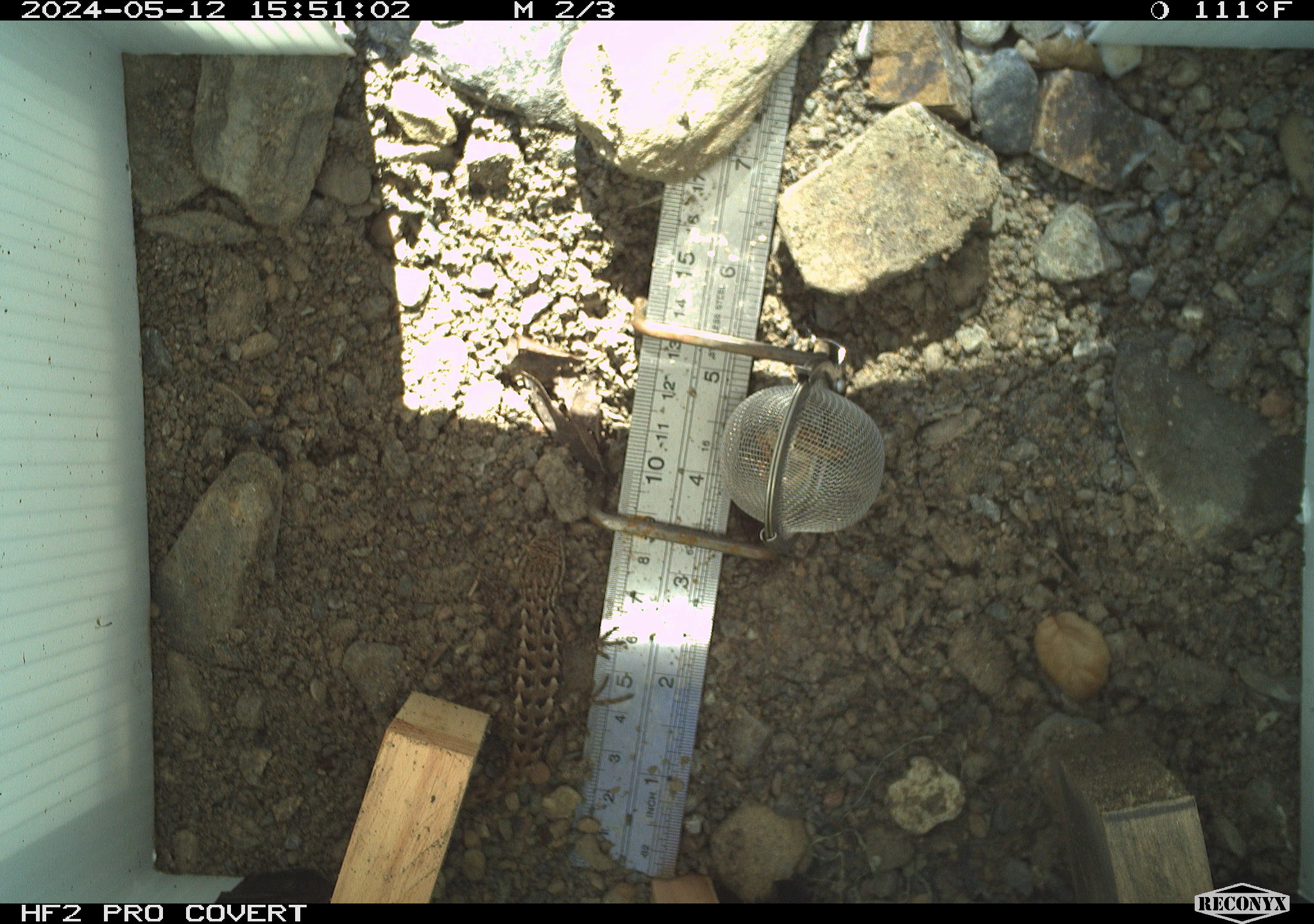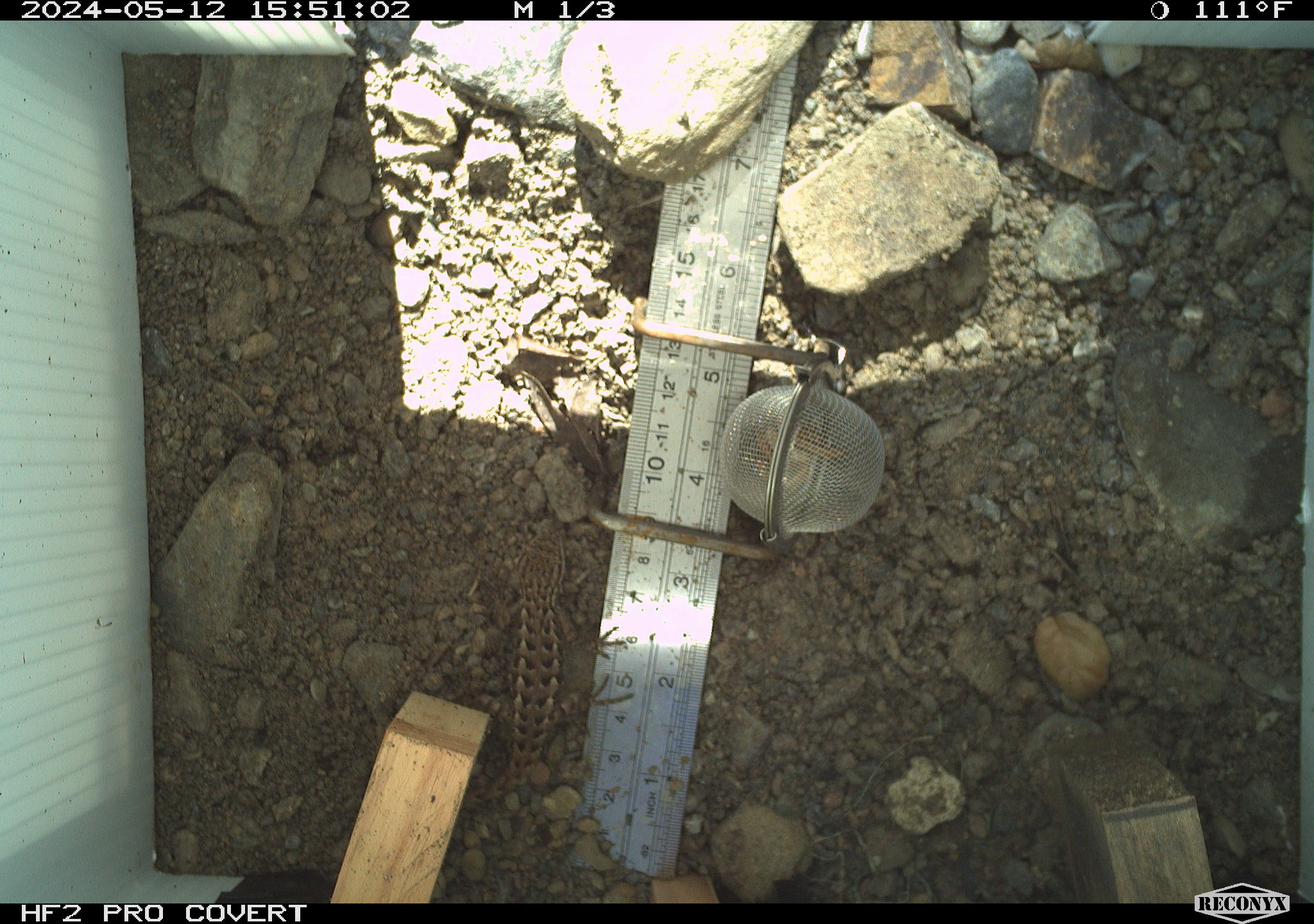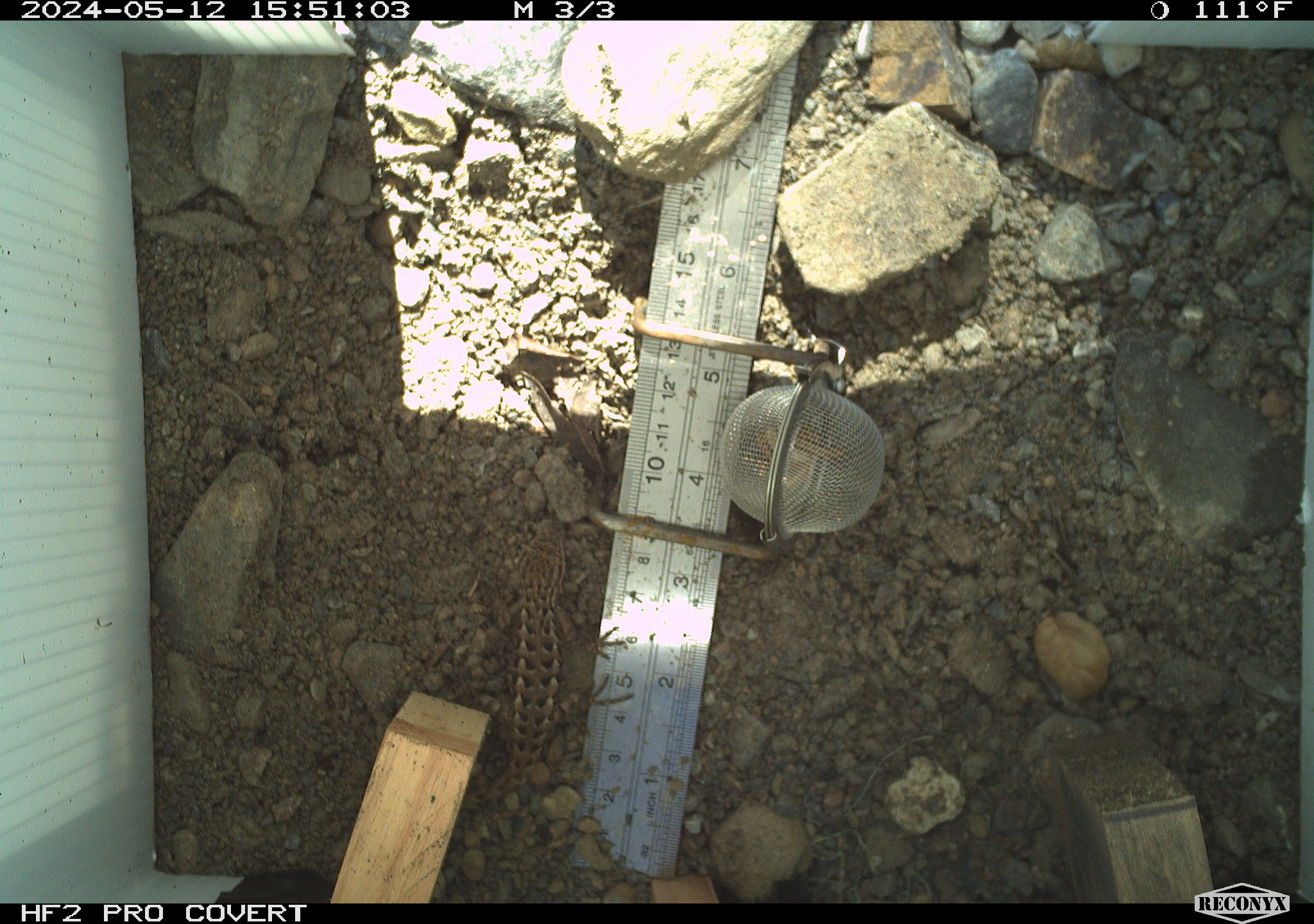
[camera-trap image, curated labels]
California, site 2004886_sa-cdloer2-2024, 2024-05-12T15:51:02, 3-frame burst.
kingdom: Animalia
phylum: Chordata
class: Reptilia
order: Squamata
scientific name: Squamata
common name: lizards and snakes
Lizards and snakes (Squamata).